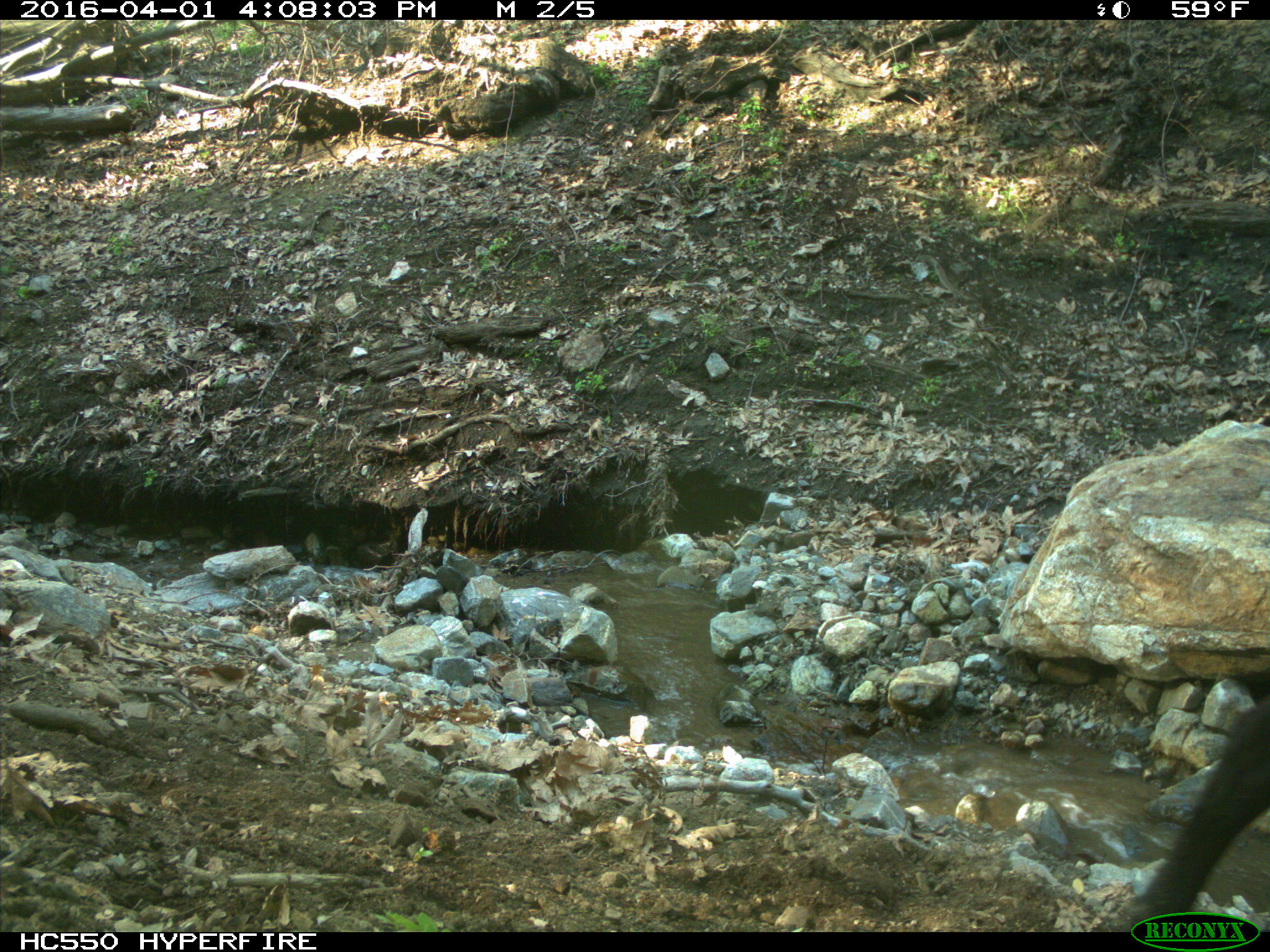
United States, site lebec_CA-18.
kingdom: Animalia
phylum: Chordata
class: Mammalia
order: Artiodactyla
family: Bovidae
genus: Bos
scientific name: Bos taurus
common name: domestic cow